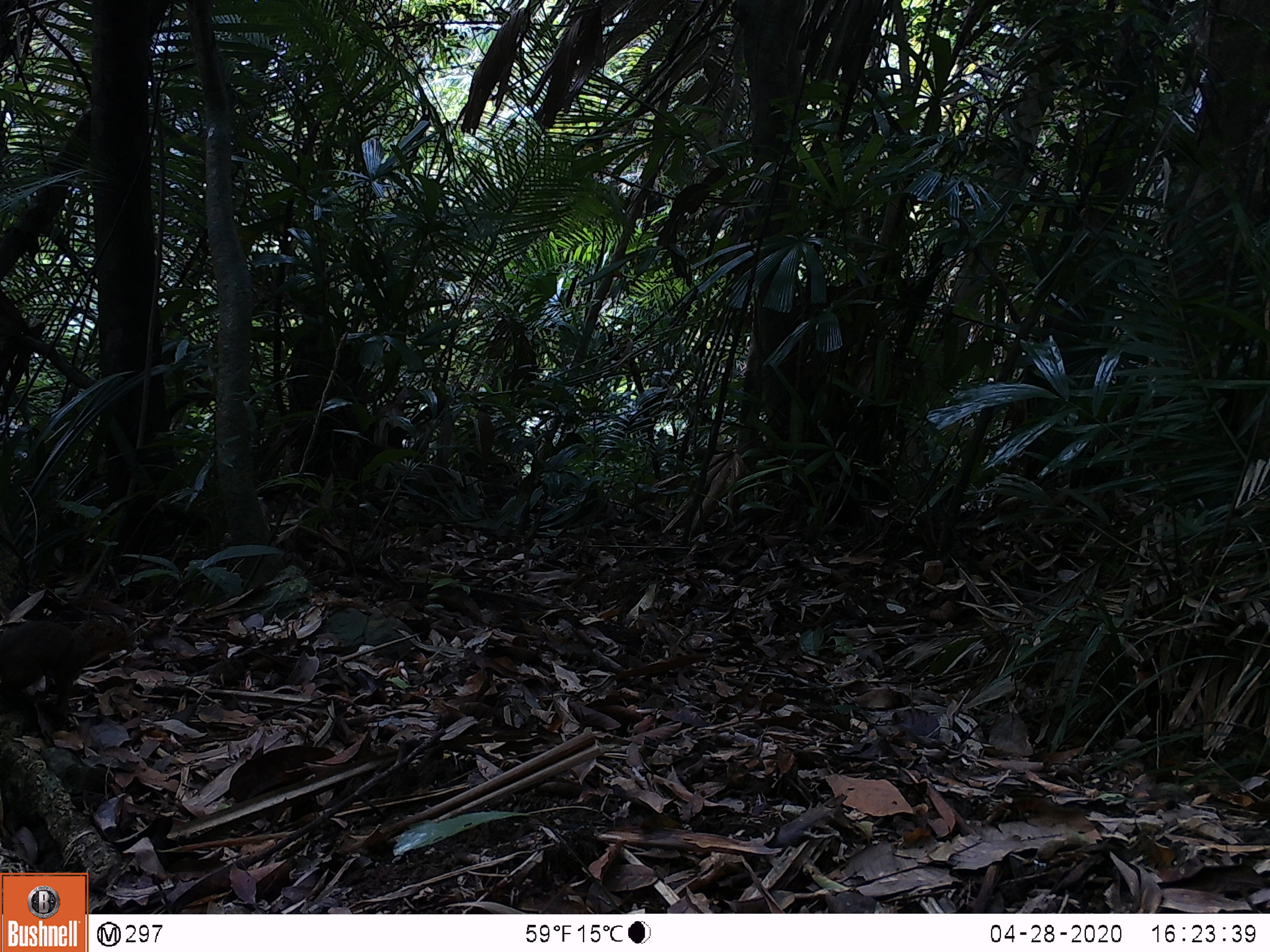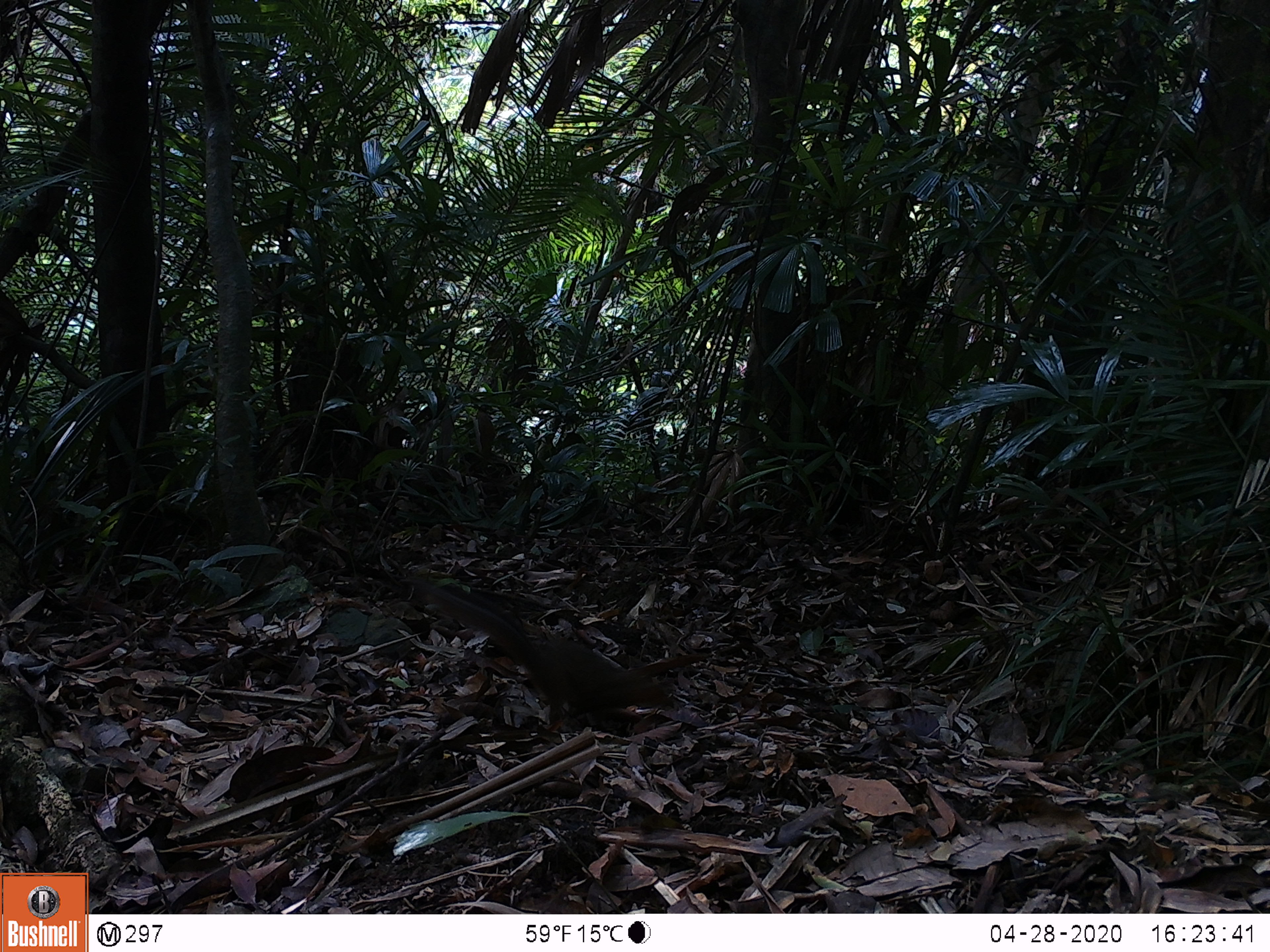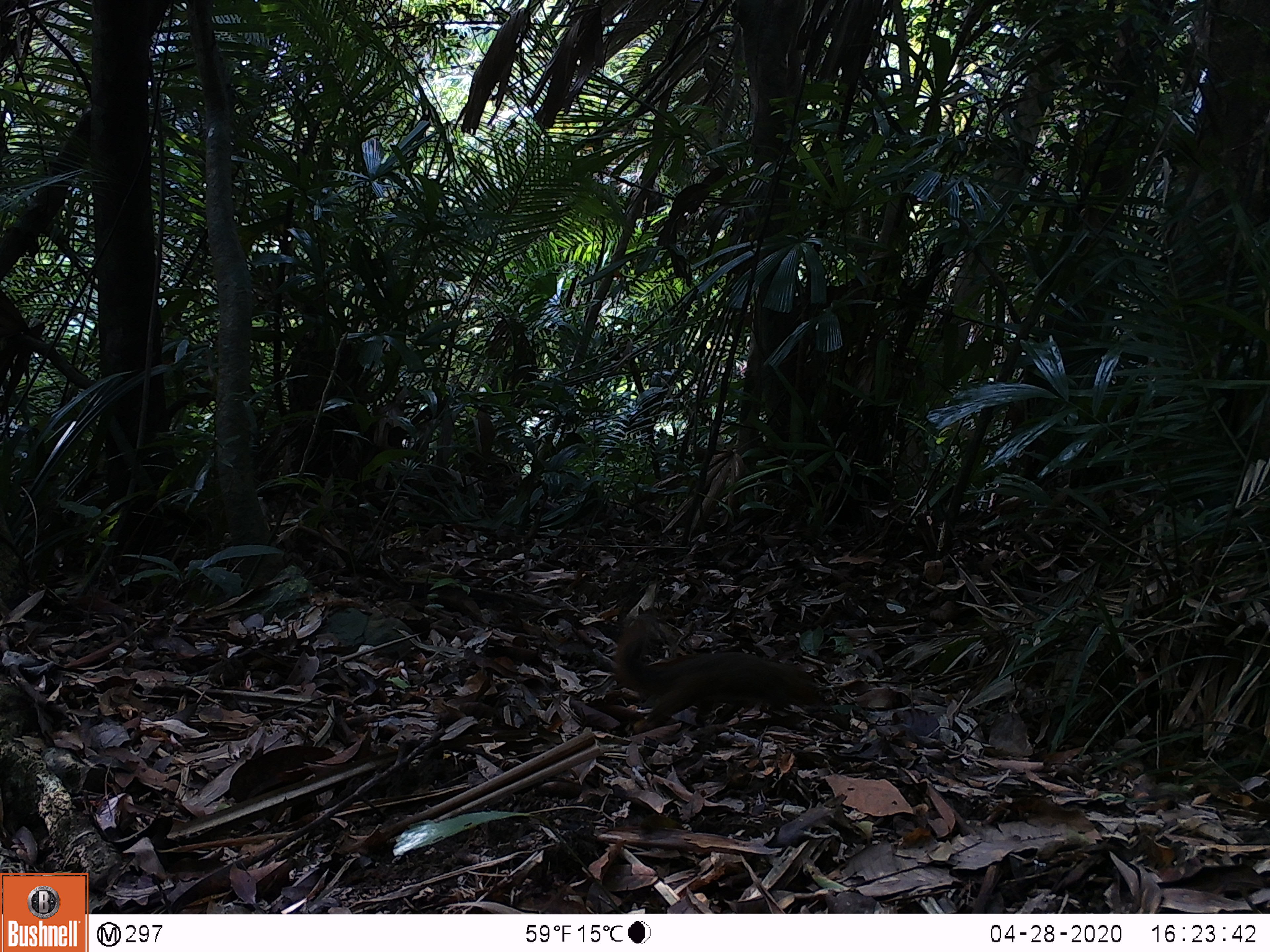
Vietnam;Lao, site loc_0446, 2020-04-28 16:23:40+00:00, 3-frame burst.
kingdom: Animalia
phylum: Chordata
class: Mammalia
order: Rodentia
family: Sciuridae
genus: Dremomys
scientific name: Dremomys rufigenis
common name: red-cheeked squirrel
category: red cheeked squirrel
Red cheeked squirrel (red-cheeked squirrel) (Dremomys rufigenis). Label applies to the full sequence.